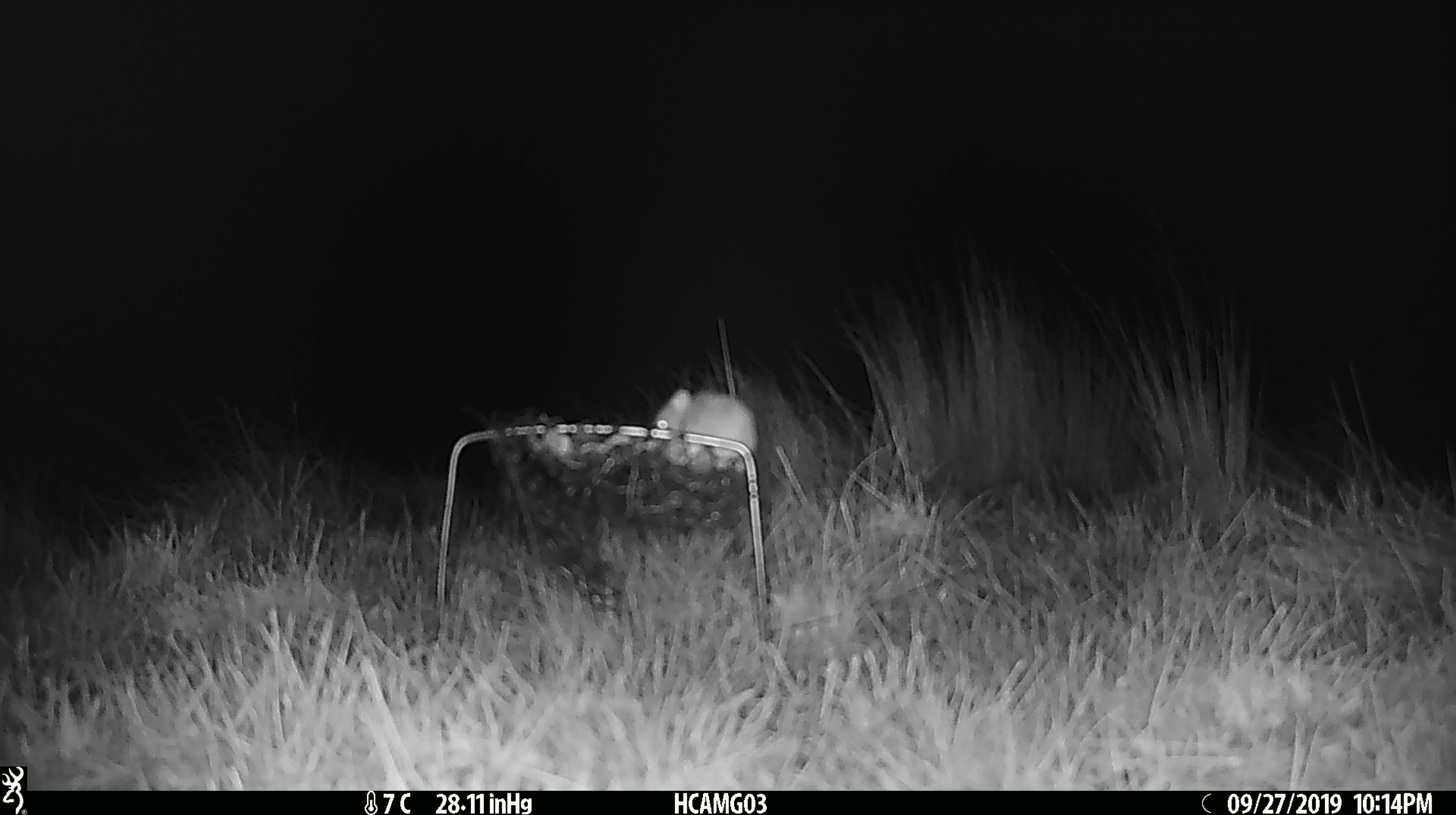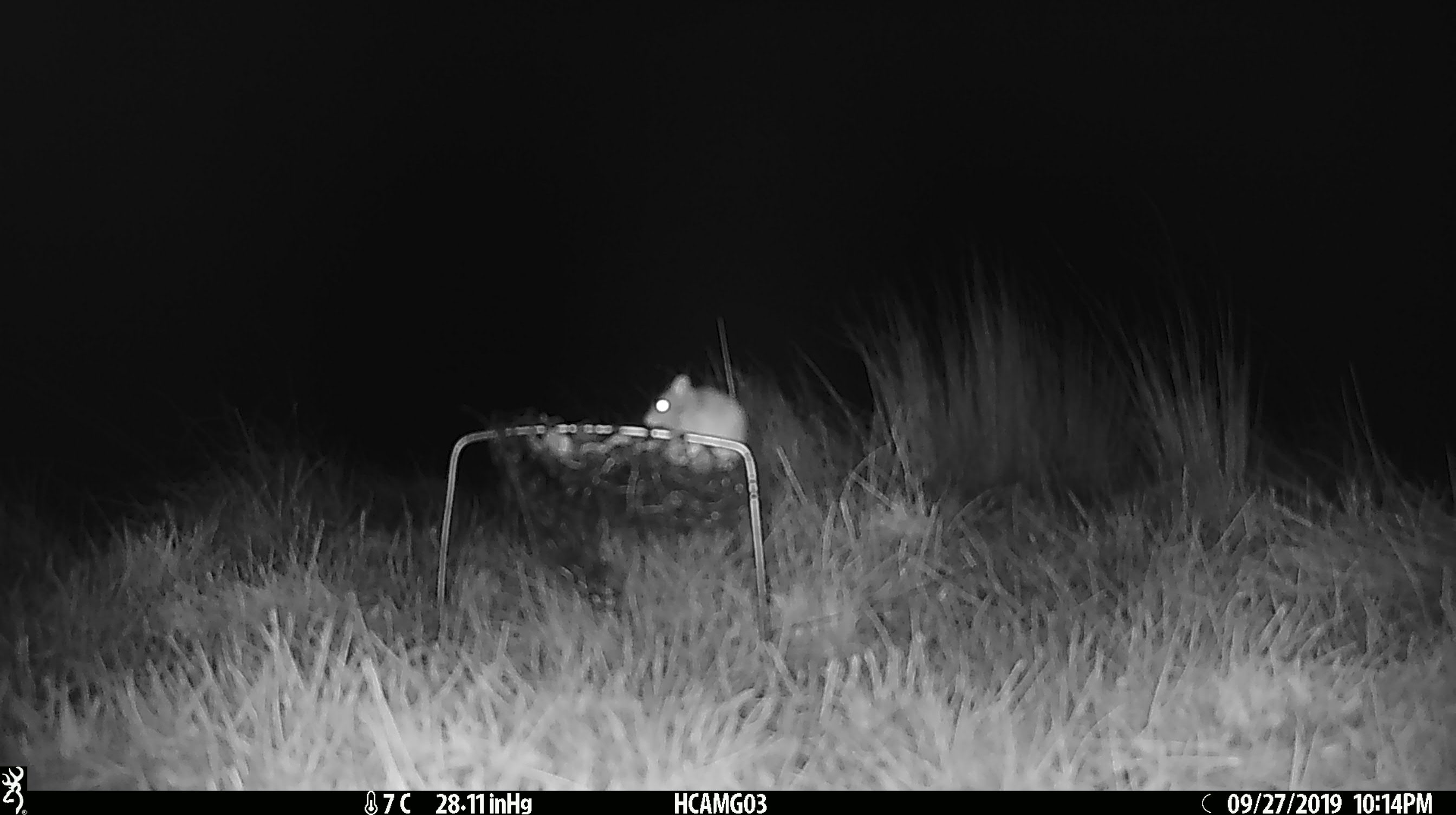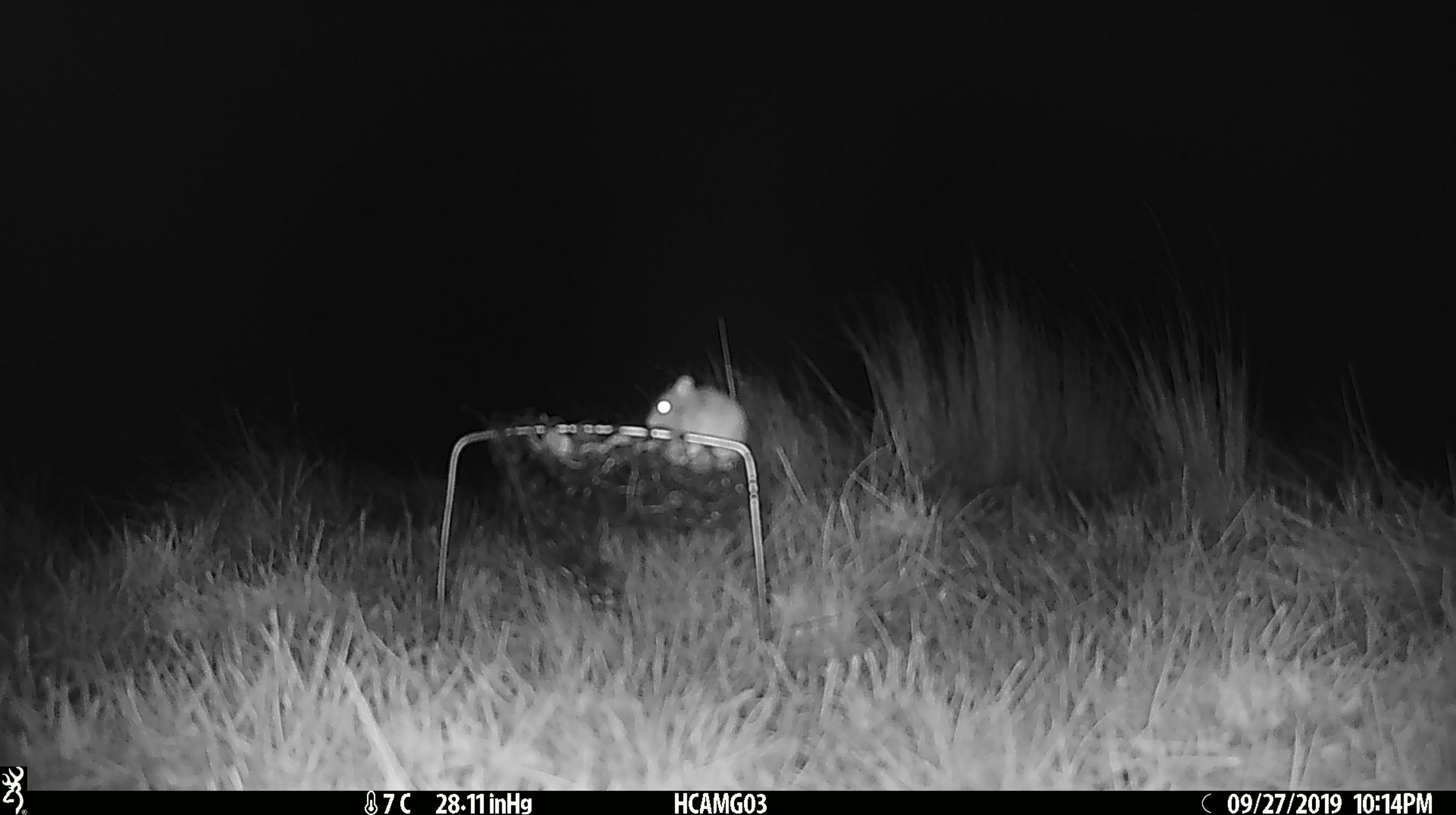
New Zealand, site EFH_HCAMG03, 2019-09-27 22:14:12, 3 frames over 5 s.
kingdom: Animalia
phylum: Chordata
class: Mammalia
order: Rodentia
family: Muridae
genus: Mus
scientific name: Mus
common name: mouse